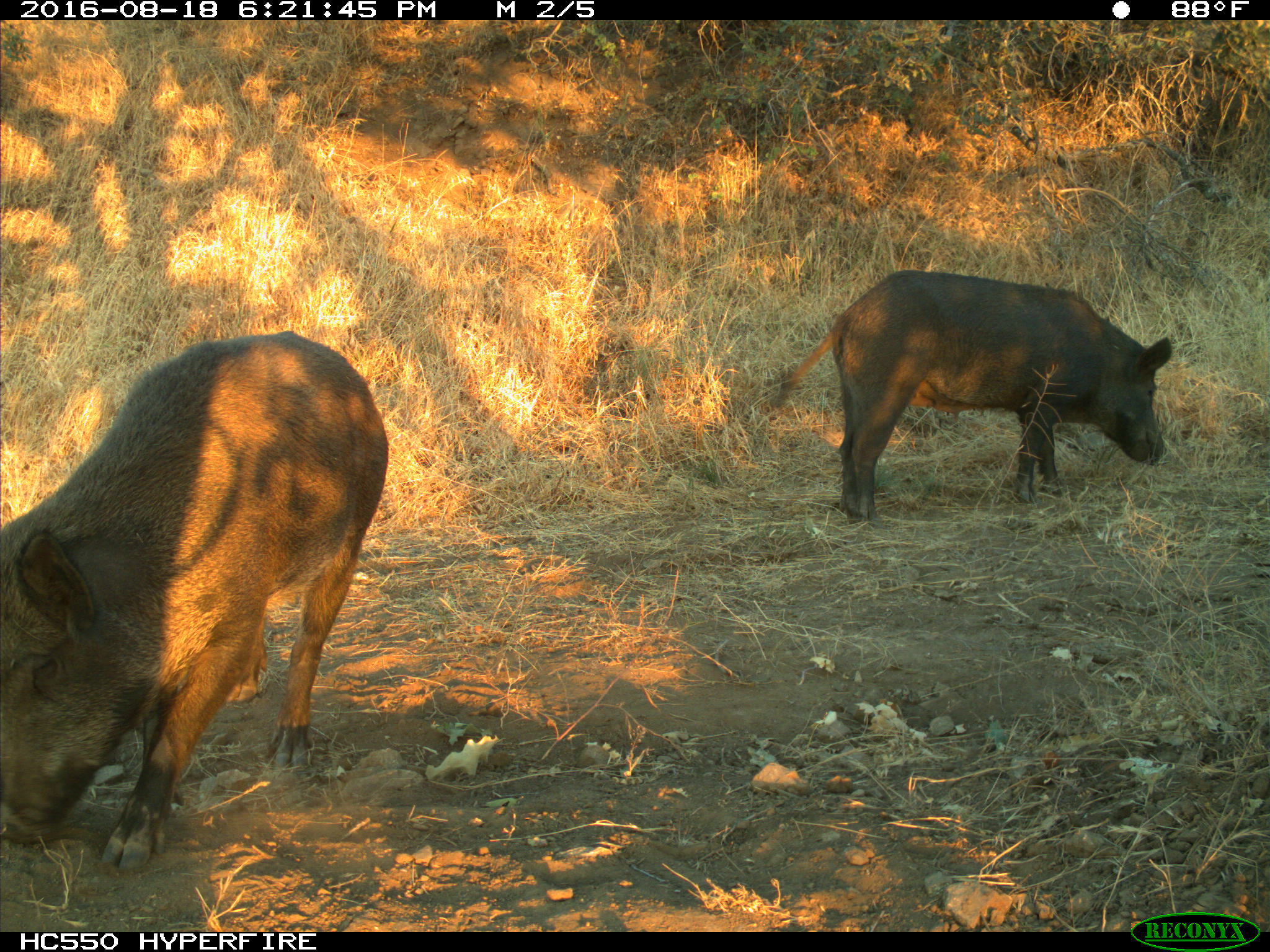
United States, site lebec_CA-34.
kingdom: Animalia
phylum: Chordata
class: Mammalia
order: Artiodactyla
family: Suidae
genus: Sus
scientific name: Sus scrofa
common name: wild boar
Sus scrofa (wild boar).